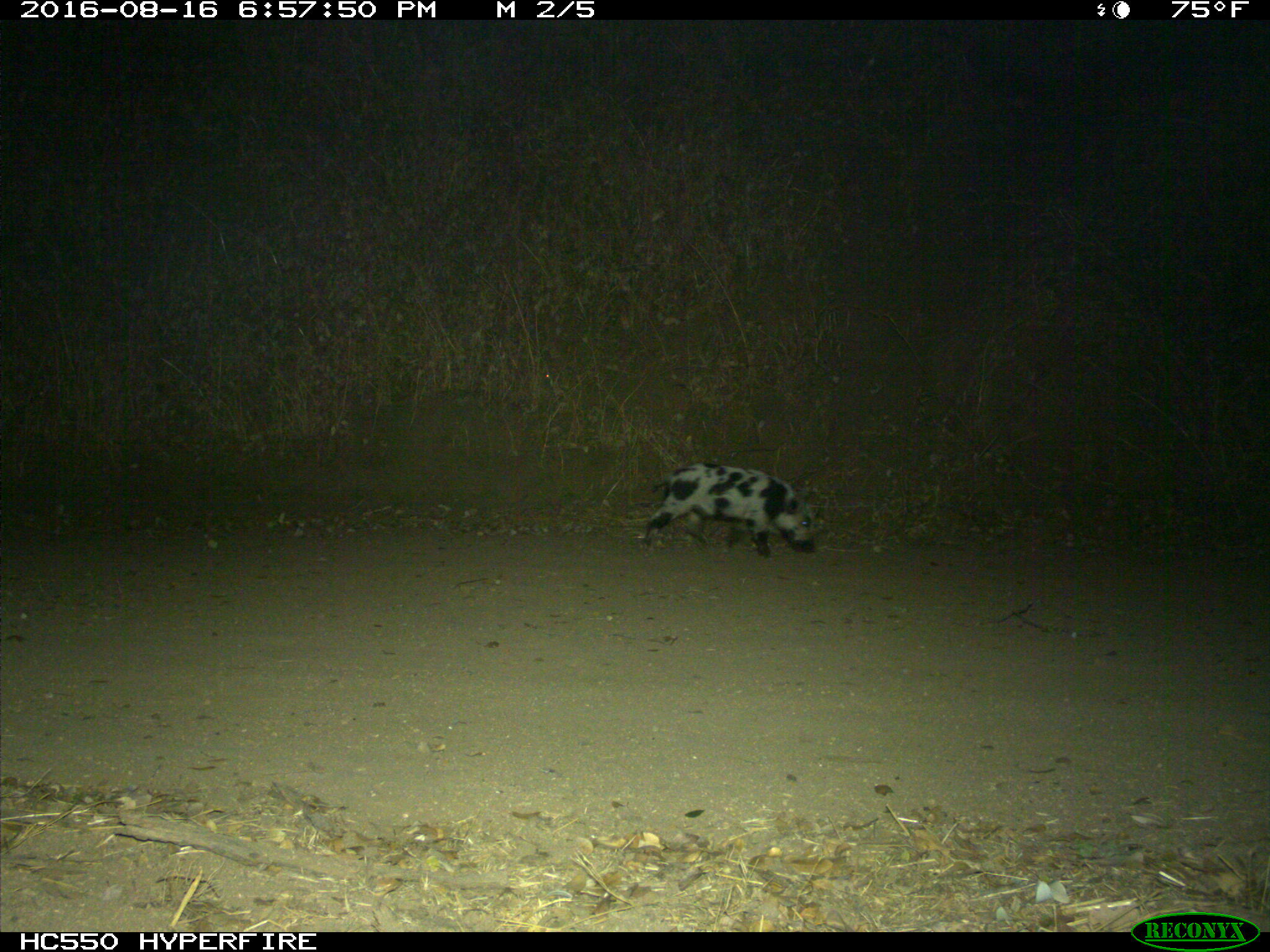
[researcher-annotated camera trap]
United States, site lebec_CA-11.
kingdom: Animalia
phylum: Chordata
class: Mammalia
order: Artiodactyla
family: Suidae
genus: Sus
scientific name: Sus scrofa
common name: wild boar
Sus scrofa (wild boar).